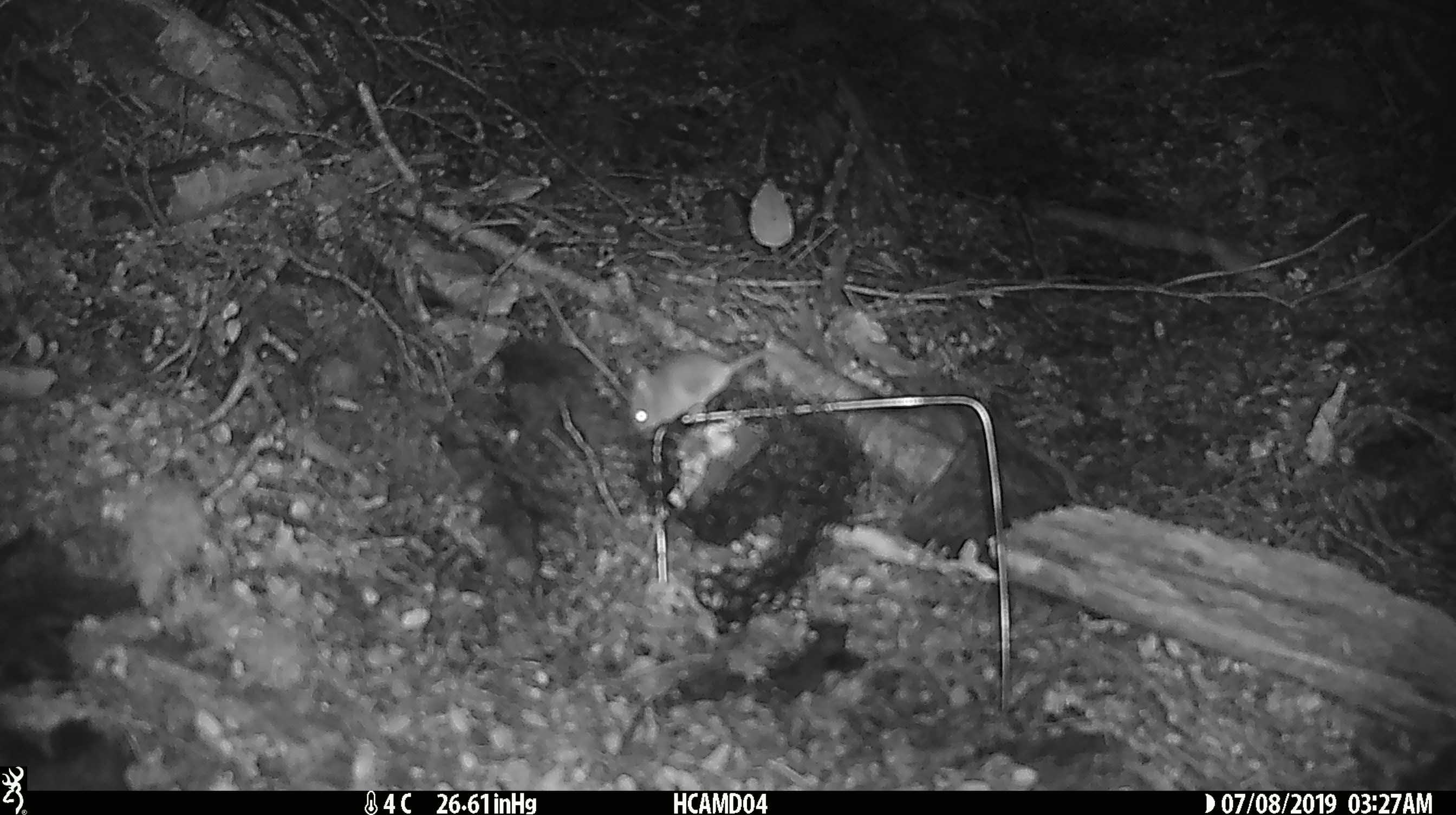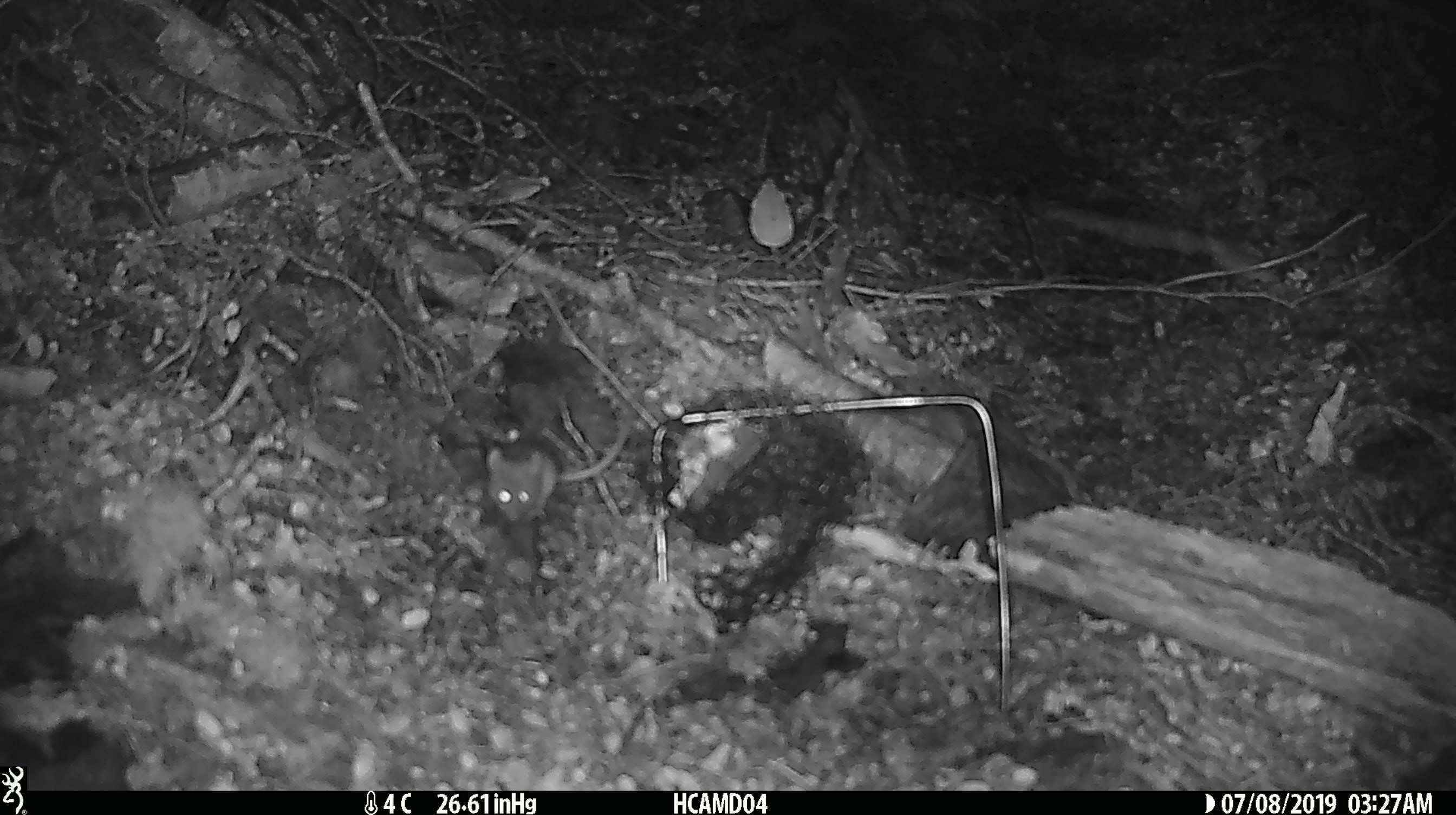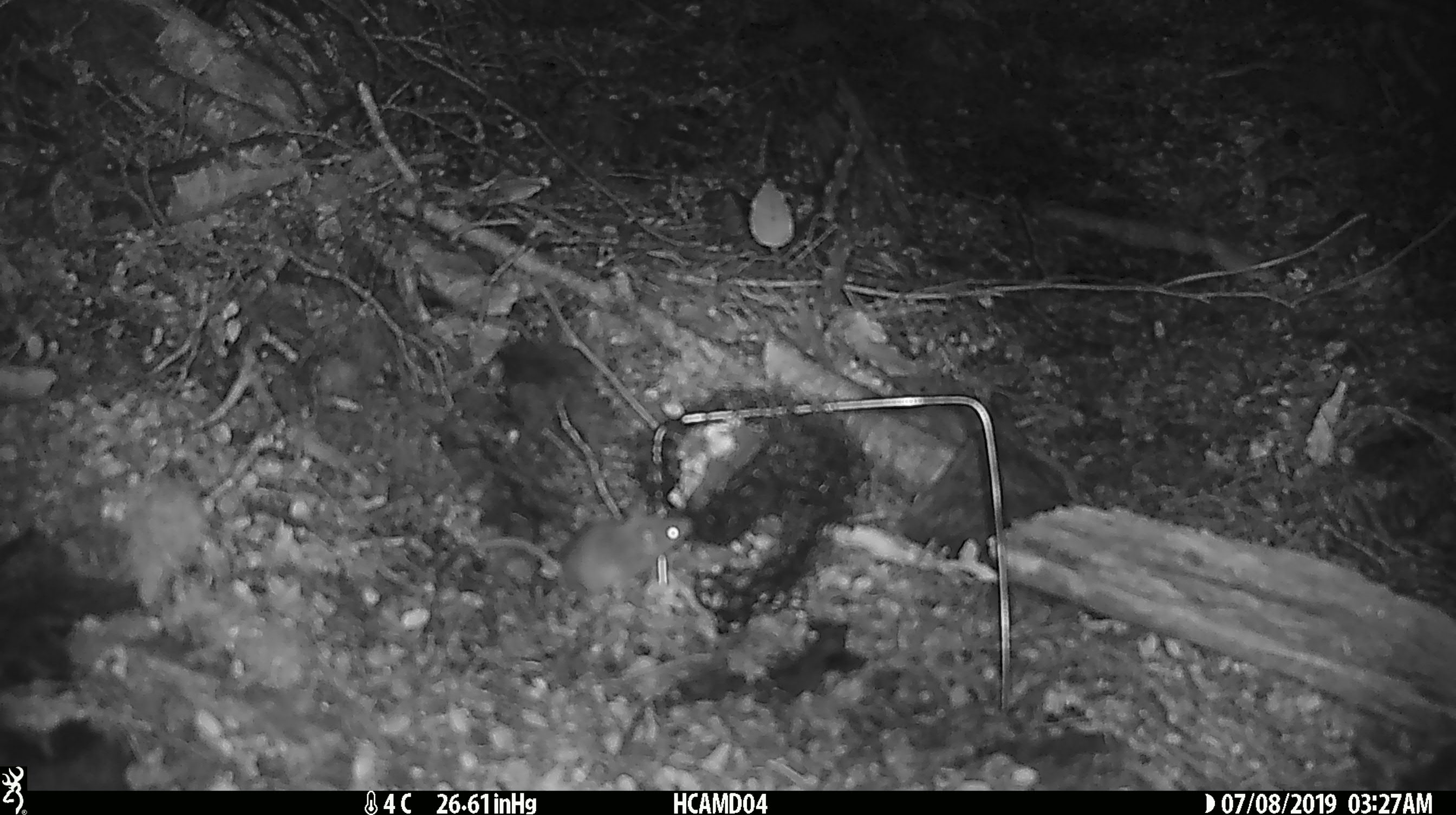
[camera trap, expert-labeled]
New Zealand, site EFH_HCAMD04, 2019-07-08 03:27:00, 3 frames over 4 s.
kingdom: Animalia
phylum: Chordata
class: Mammalia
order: Rodentia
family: Muridae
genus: Mus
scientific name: Mus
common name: mouse